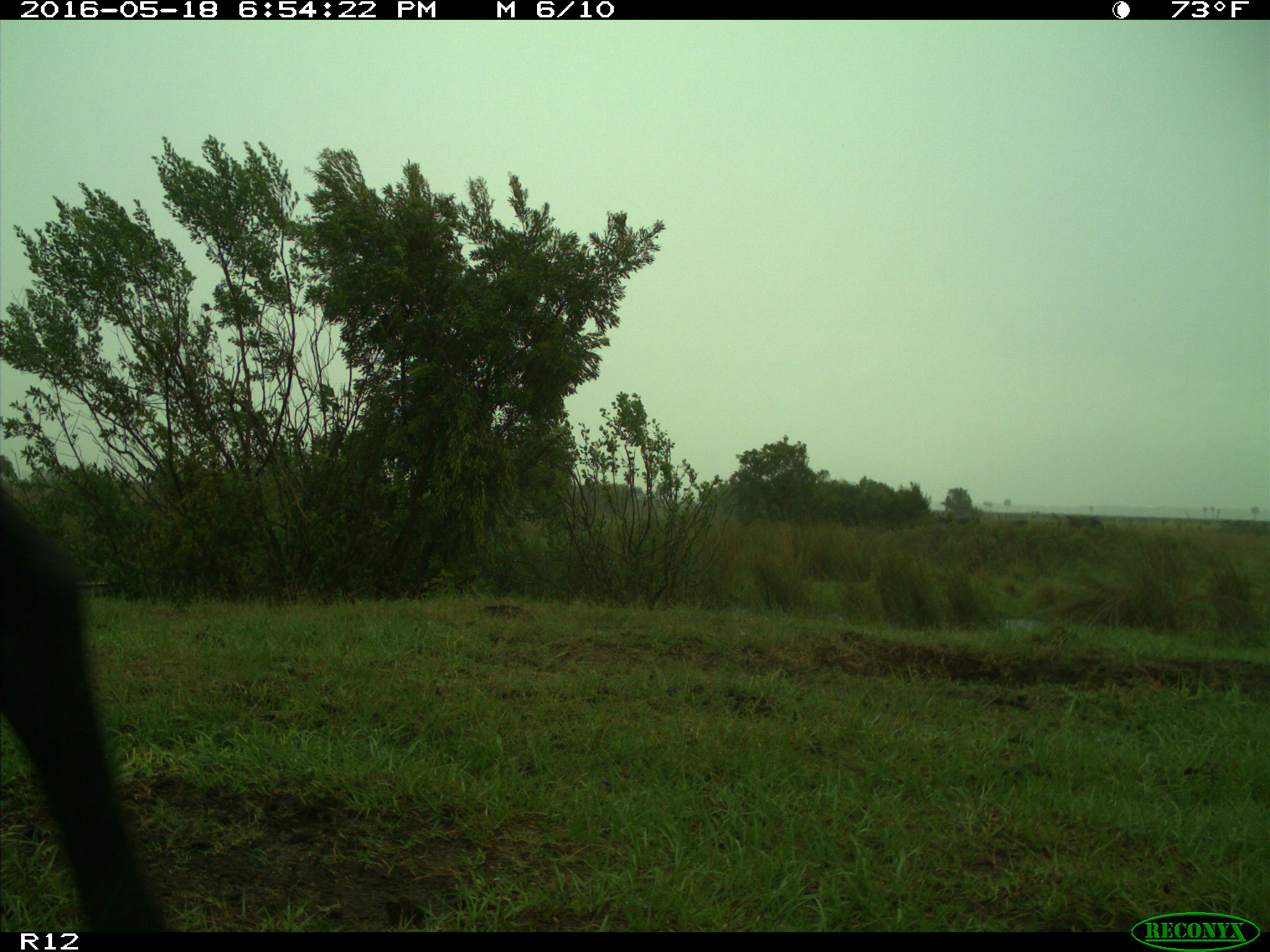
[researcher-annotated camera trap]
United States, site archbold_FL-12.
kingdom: Animalia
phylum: Chordata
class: Mammalia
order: Artiodactyla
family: Bovidae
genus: Bos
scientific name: Bos taurus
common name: domestic cow